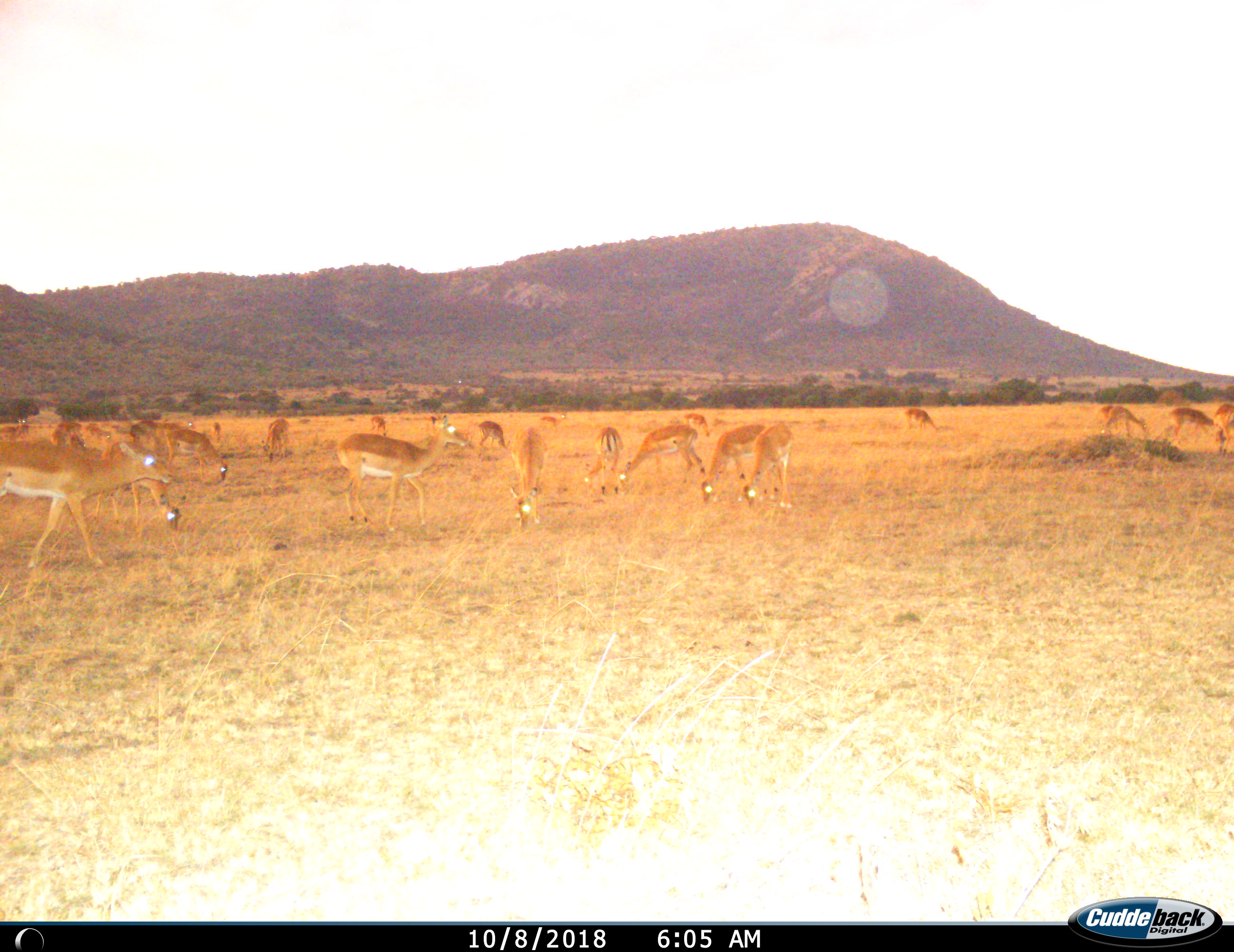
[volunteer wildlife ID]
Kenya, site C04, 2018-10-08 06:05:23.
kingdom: Animalia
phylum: Chordata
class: Mammalia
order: Artiodactyla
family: Bovidae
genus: Aepyceros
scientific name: Aepyceros melampus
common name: impala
Impala (Aepyceros melampus), count 11-50. Behavior (volunteer vote fractions): standing 60%, resting 10%, moving 40%, interacting 10%. Young present (vote fraction): 0%. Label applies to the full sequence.